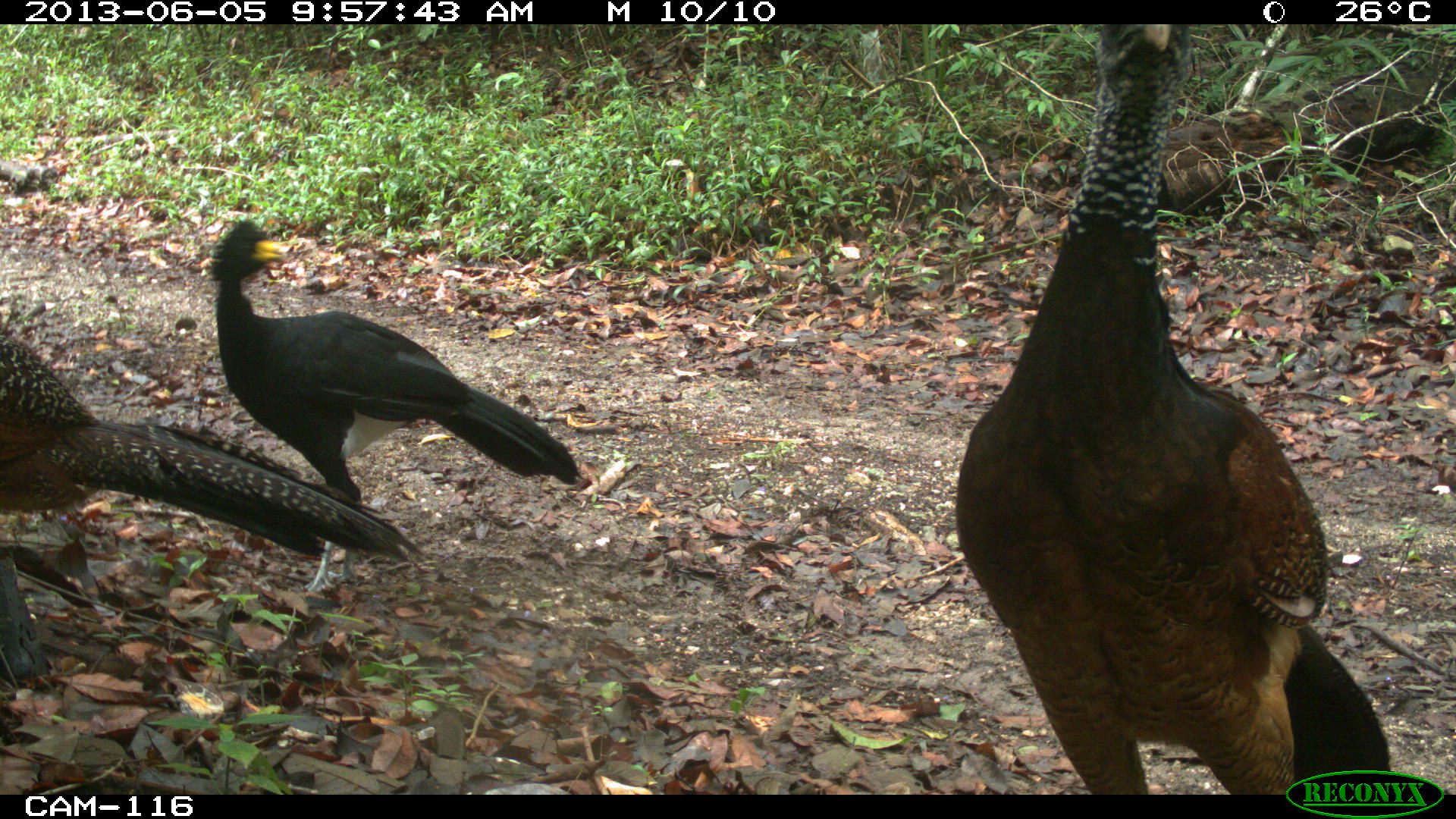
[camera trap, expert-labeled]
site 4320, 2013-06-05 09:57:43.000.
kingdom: Animalia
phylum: Chordata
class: Aves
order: Galliformes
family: Cracidae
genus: Crax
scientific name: Crax rubra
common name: great curassow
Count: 3.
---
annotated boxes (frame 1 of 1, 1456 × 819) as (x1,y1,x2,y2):
crax rubra: (952,24,1390,794); (201,215,587,595); (0,324,427,569)